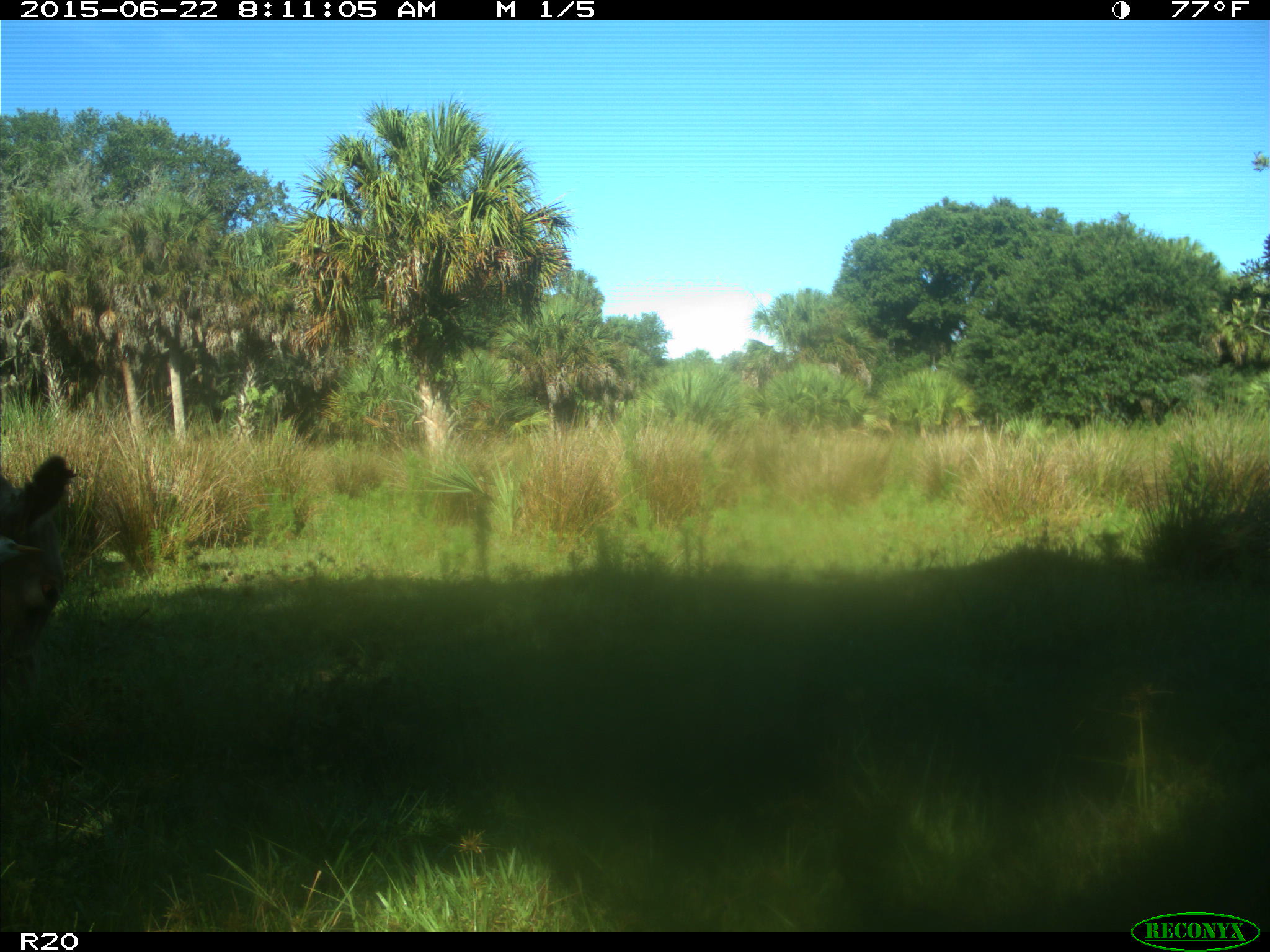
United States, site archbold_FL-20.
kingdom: Animalia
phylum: Chordata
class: Mammalia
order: Artiodactyla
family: Bovidae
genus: Bos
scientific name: Bos taurus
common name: domestic cow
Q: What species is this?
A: Bos taurus (domestic cow).